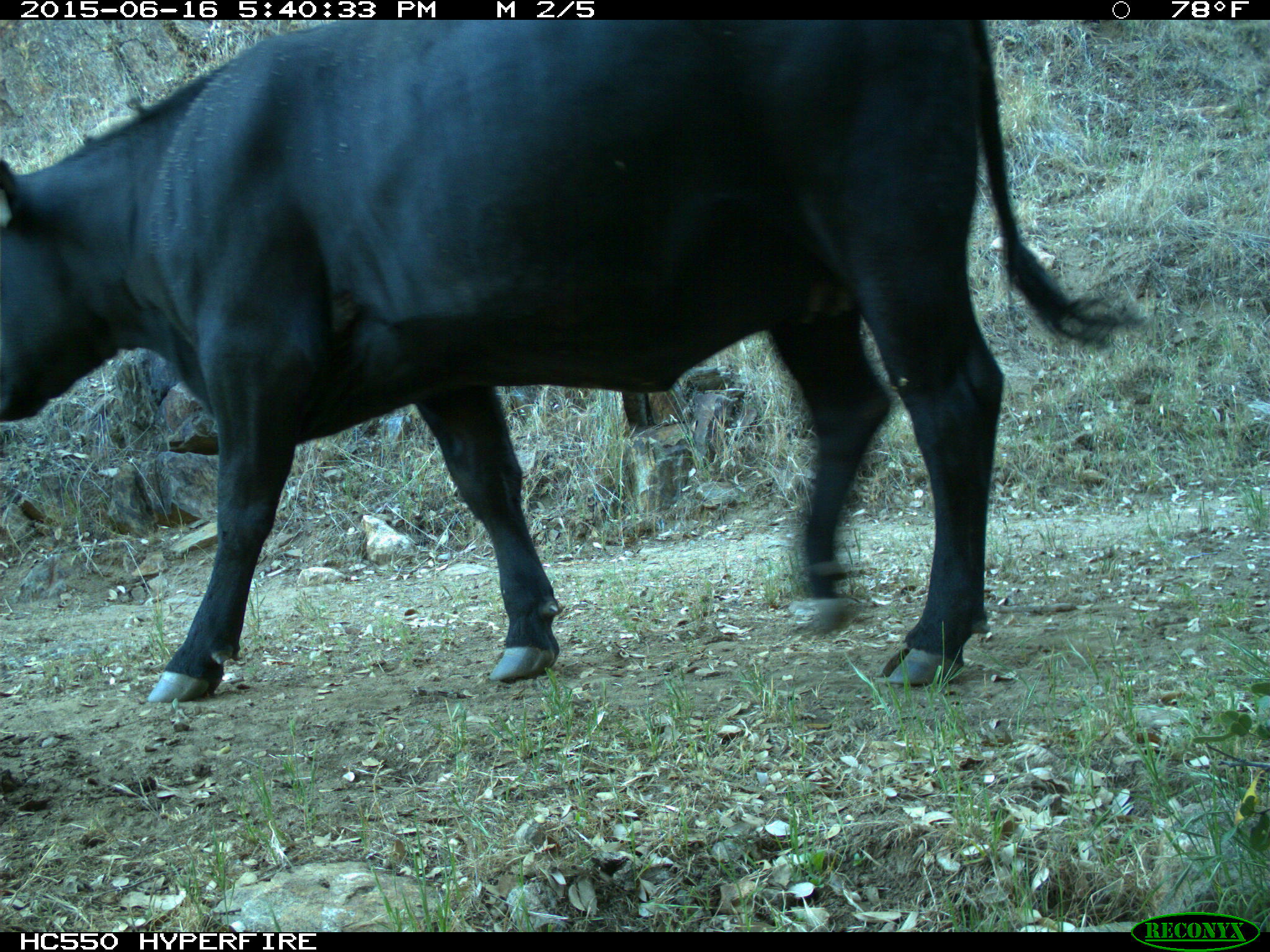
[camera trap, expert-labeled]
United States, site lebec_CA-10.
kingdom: Animalia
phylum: Chordata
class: Mammalia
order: Artiodactyla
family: Bovidae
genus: Bos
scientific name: Bos taurus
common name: domestic cow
Bos taurus (domestic cow).